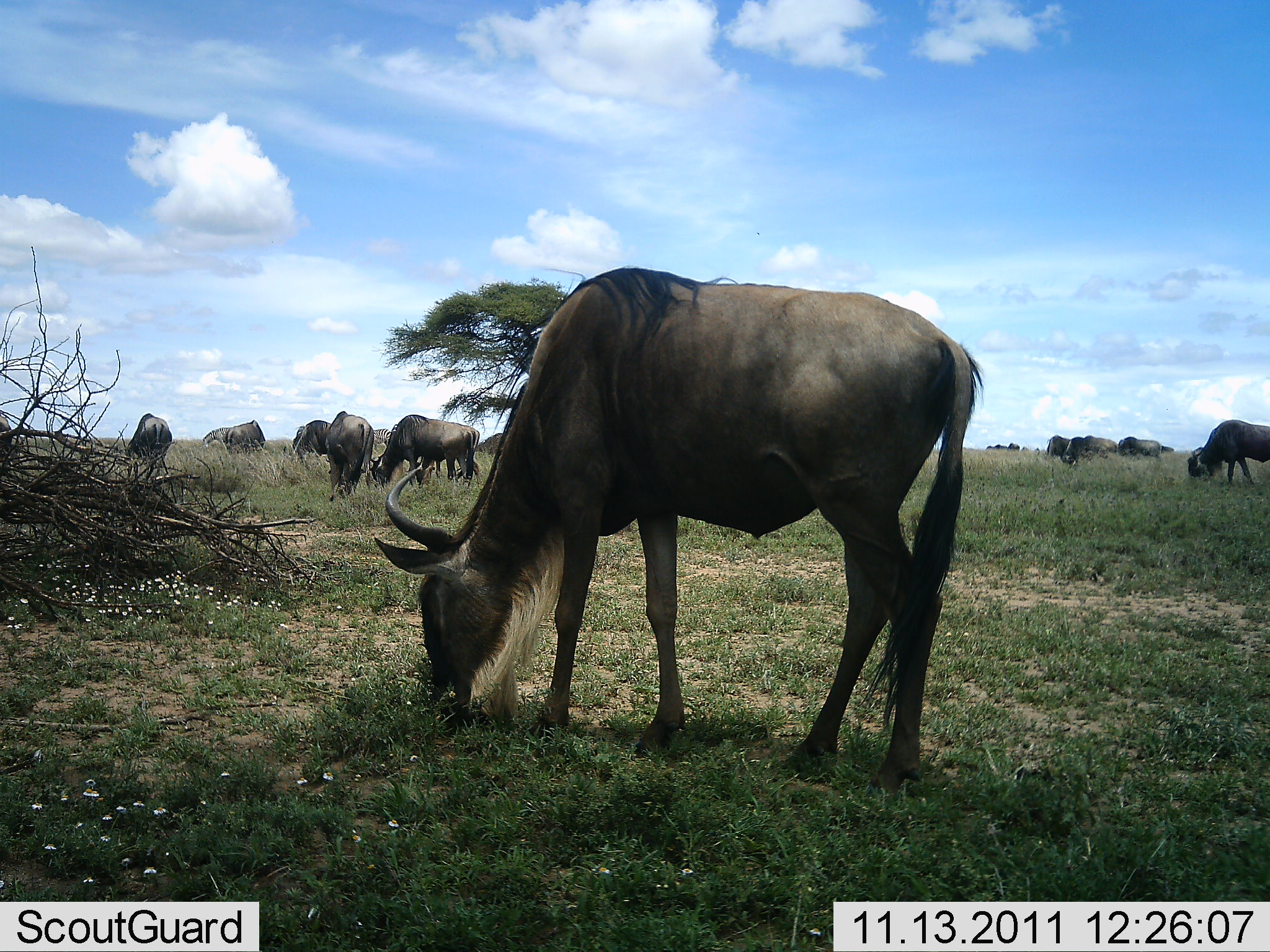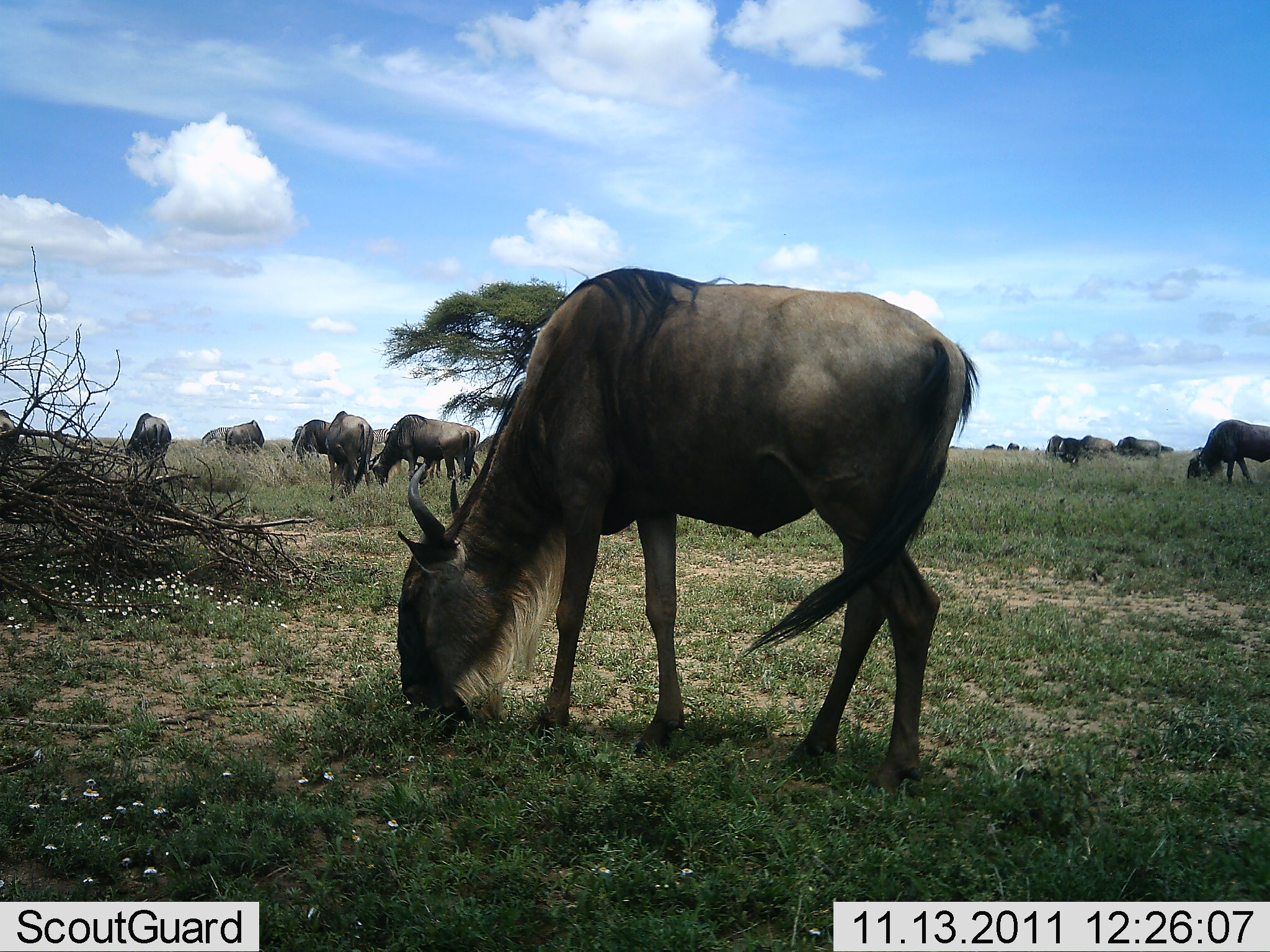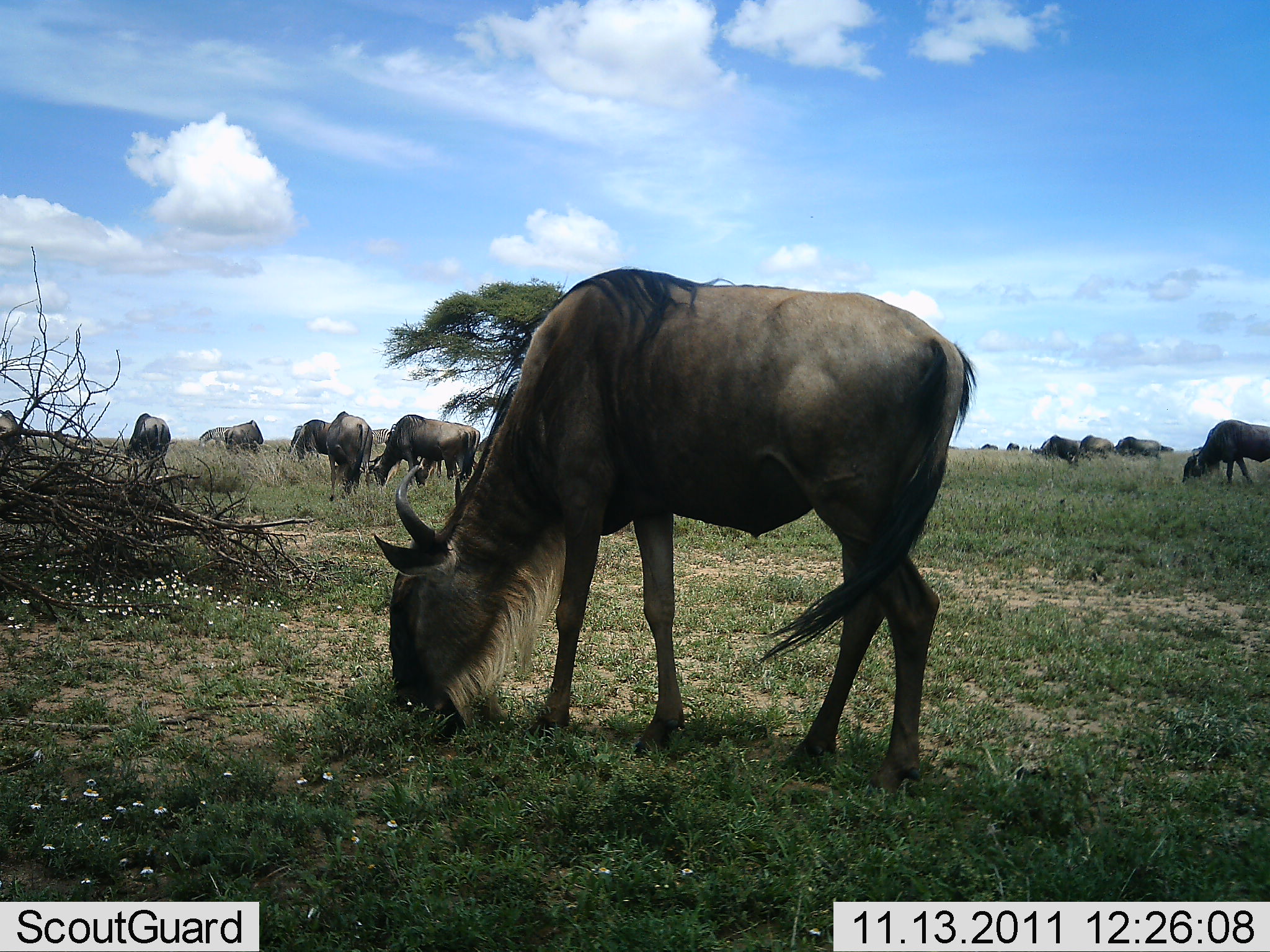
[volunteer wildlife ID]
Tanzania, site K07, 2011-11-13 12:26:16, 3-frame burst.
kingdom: Animalia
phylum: Chordata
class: Mammalia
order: Artiodactyla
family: Bovidae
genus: Connochaetes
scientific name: Connochaetes taurinus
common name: blue wildebeest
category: wildebeest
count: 11-50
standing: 23%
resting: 0%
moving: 15%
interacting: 0%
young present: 0%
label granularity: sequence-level